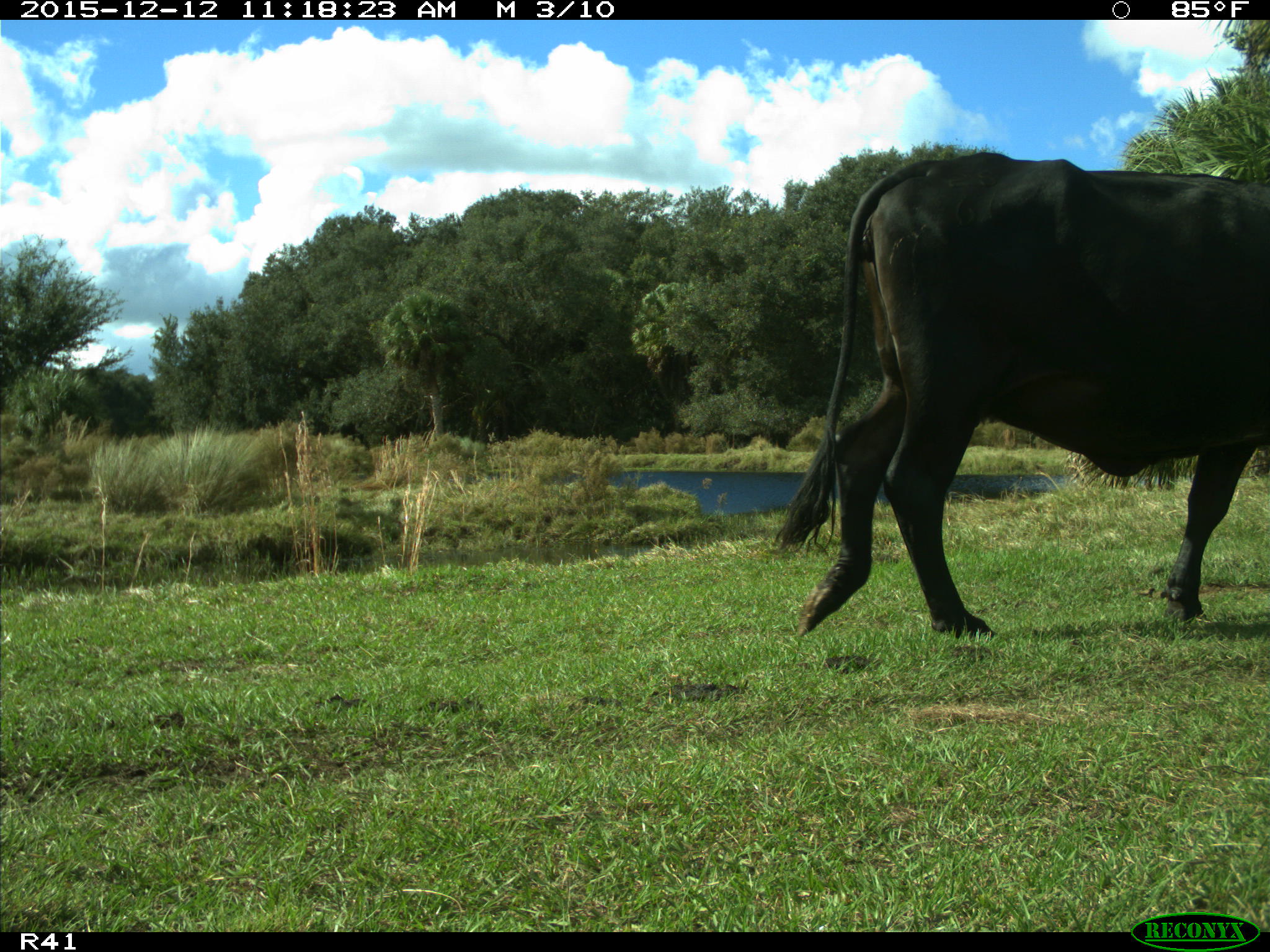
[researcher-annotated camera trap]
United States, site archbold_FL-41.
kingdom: Animalia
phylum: Chordata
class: Mammalia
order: Artiodactyla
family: Bovidae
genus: Bos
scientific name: Bos taurus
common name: domestic cow